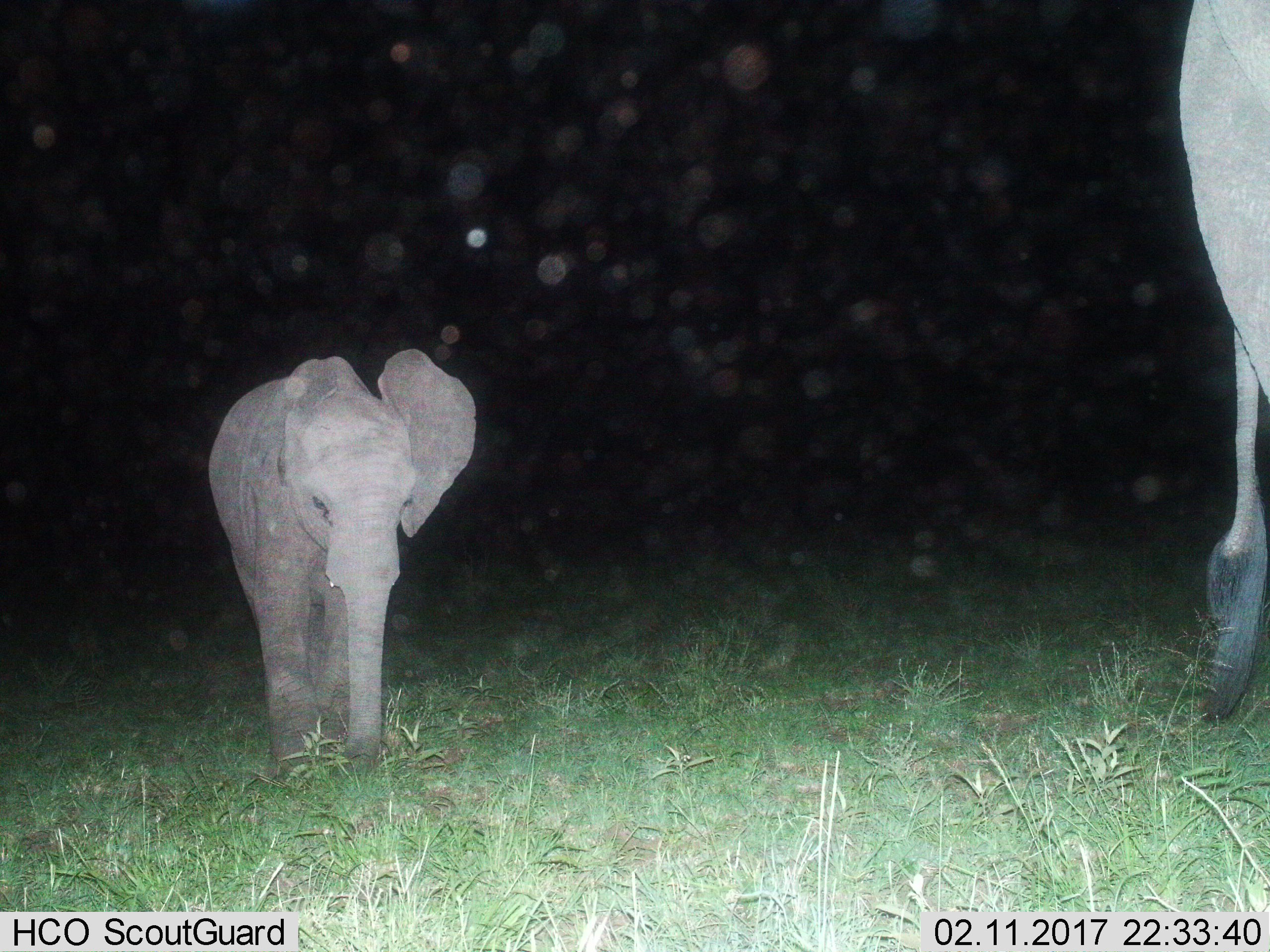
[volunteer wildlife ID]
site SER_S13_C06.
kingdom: Animalia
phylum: Chordata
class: Mammalia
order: Proboscidea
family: Elephantidae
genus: Loxodonta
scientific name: Loxodonta africana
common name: african bush elephant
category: elephant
Elephant (african bush elephant) (Loxodonta africana), count 2. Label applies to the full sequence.